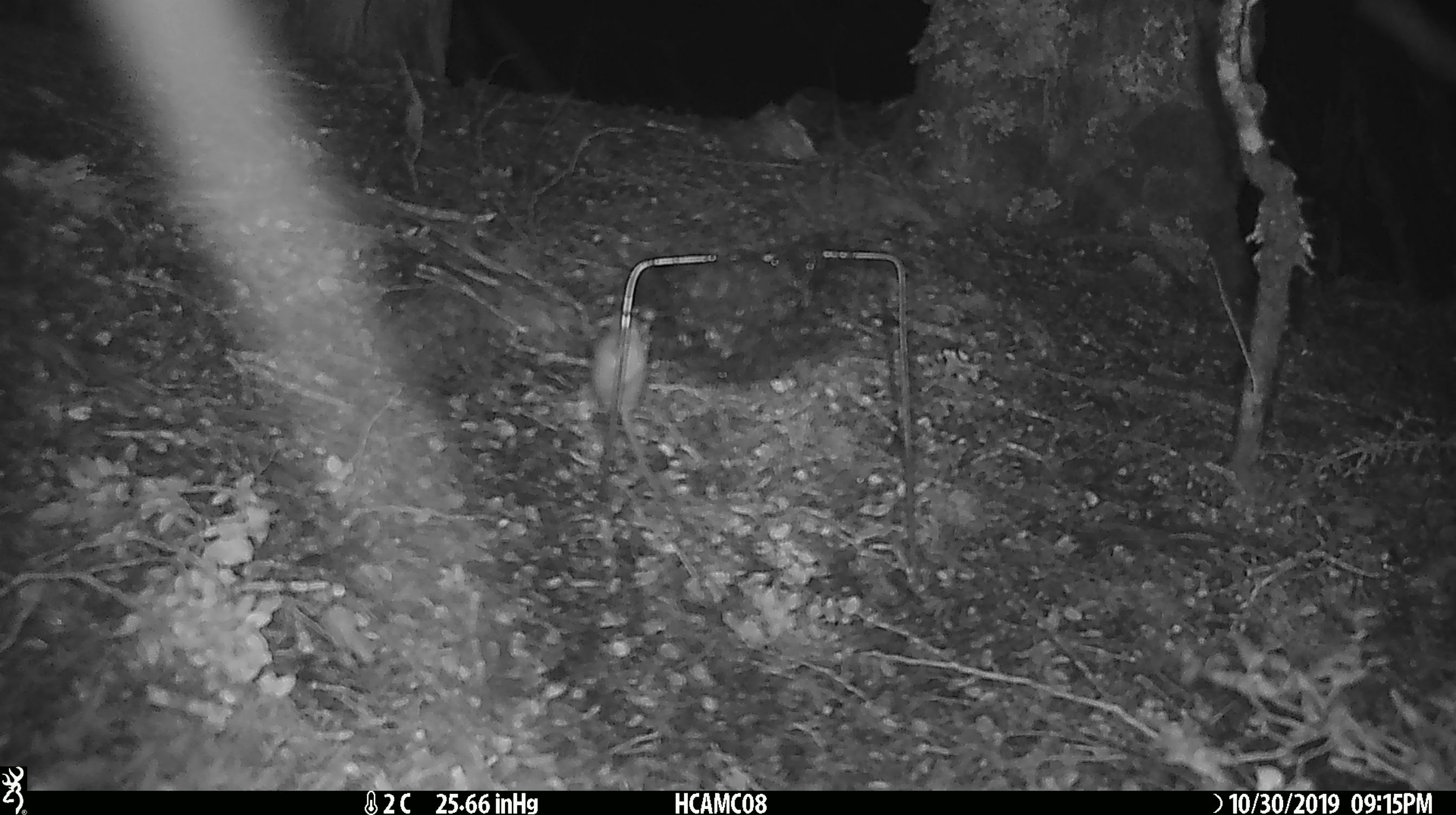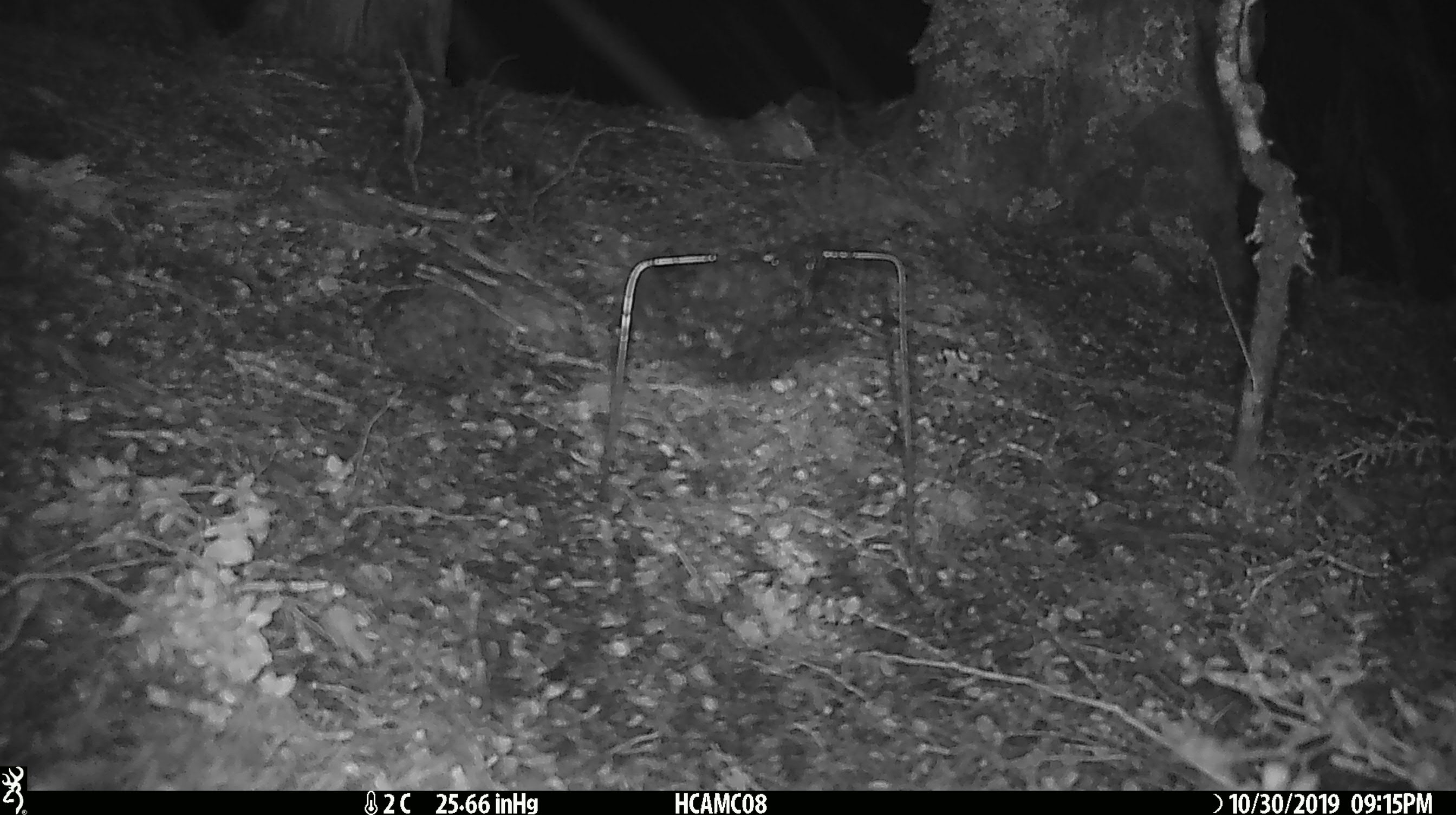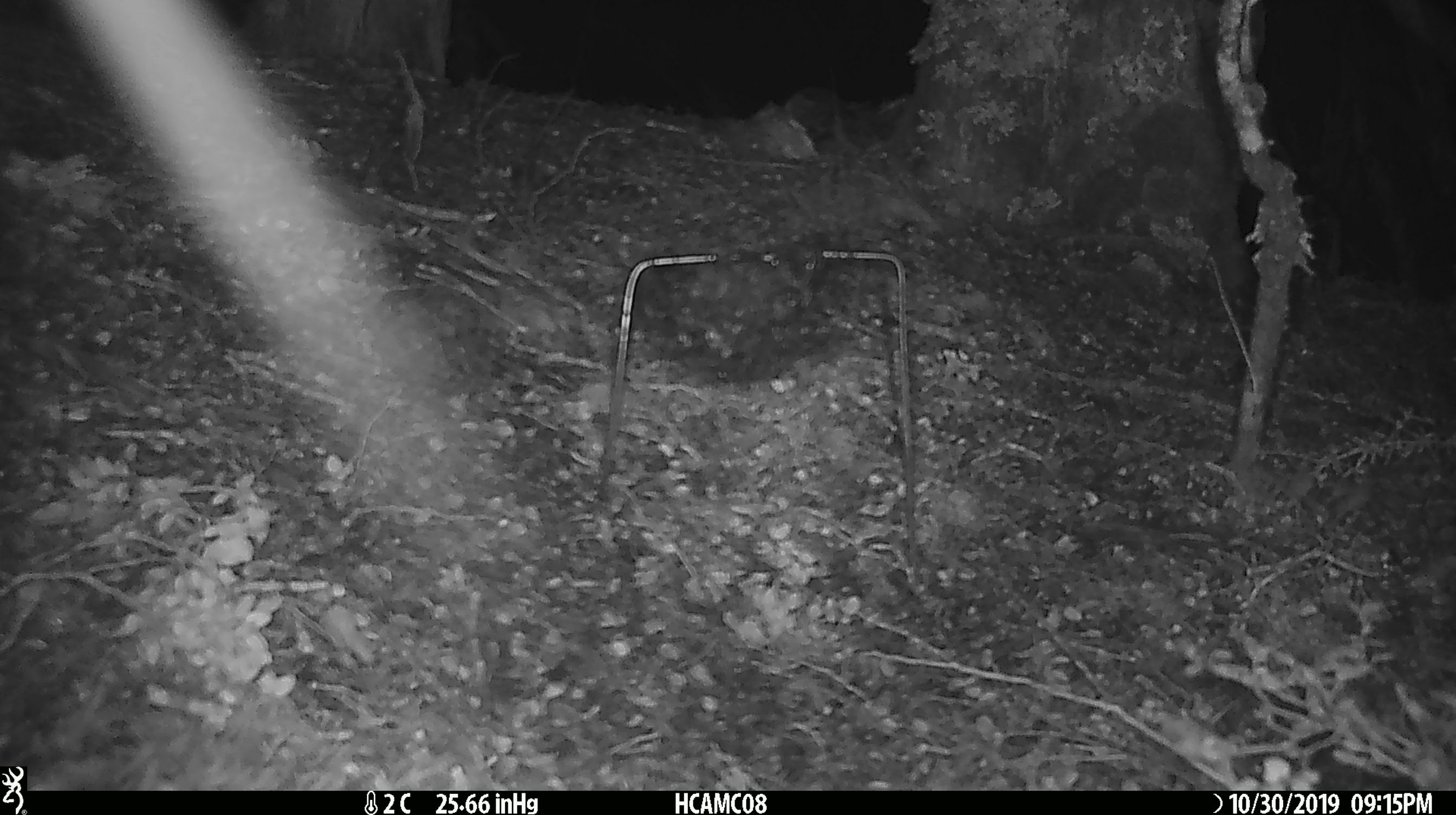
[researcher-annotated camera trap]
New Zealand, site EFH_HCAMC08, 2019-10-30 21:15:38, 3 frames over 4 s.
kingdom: Animalia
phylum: Chordata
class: Mammalia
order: Rodentia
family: Muridae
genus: Mus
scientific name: Mus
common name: mouse